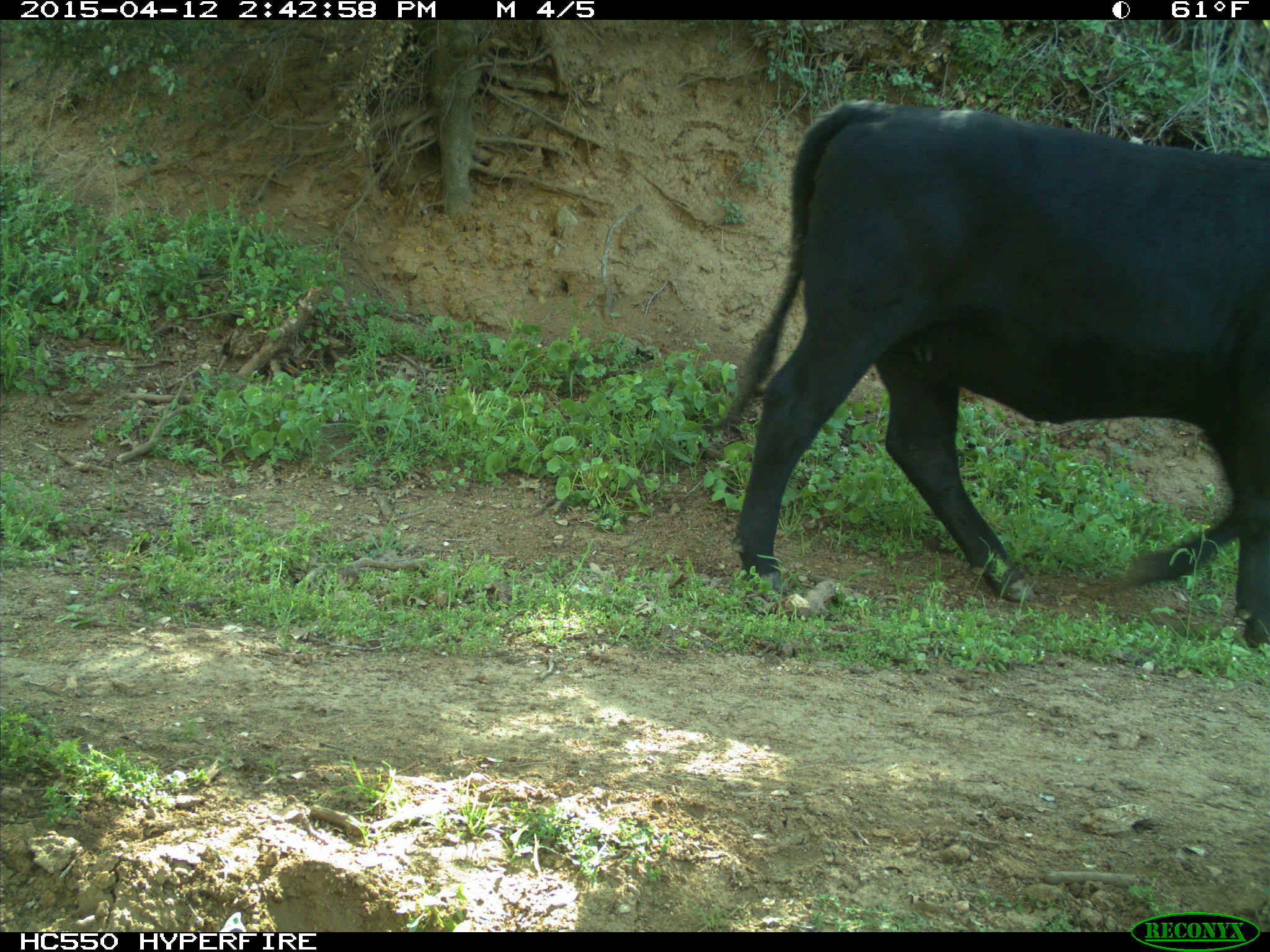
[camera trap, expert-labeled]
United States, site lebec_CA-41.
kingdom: Animalia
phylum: Chordata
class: Mammalia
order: Artiodactyla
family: Bovidae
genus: Bos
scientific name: Bos taurus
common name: domestic cow